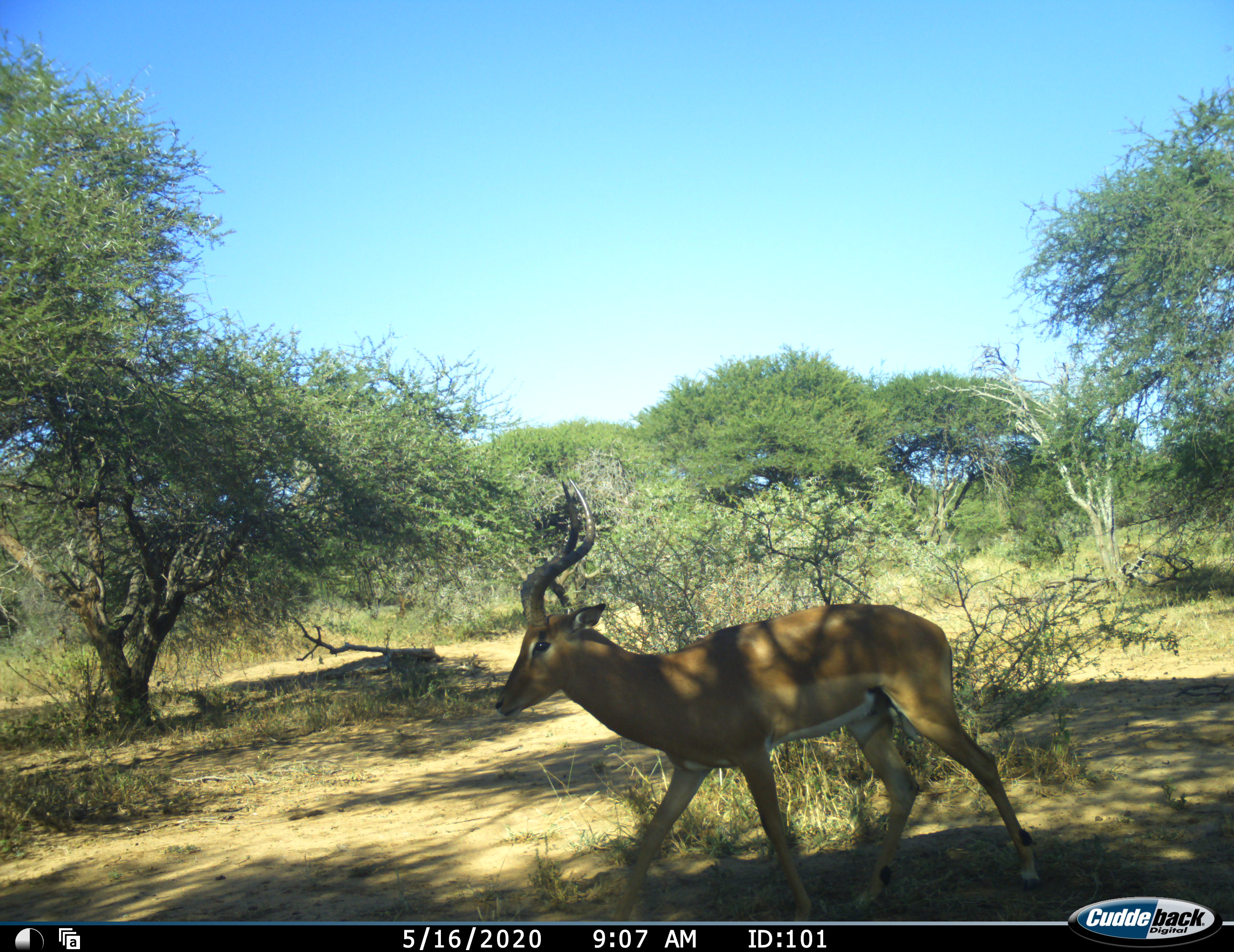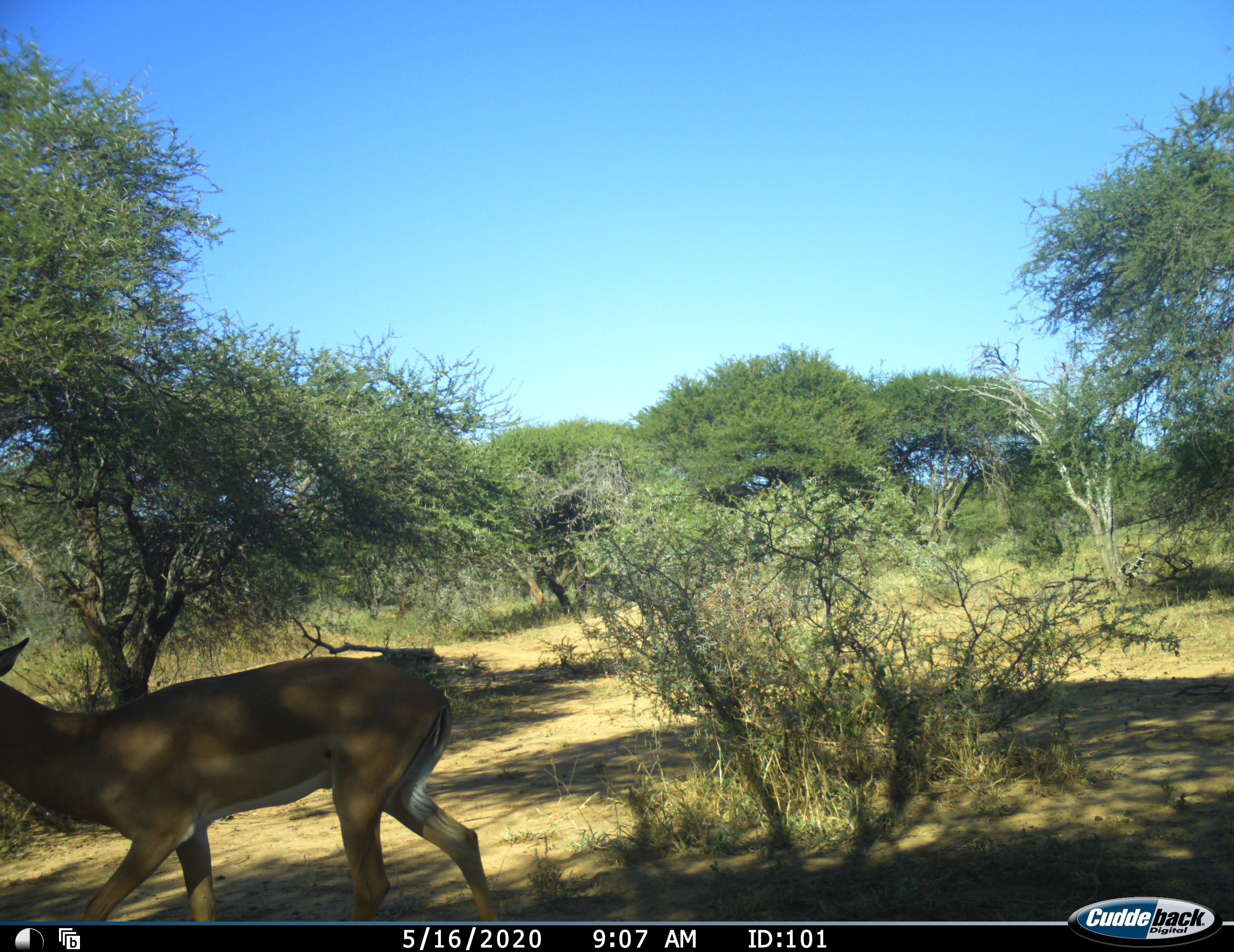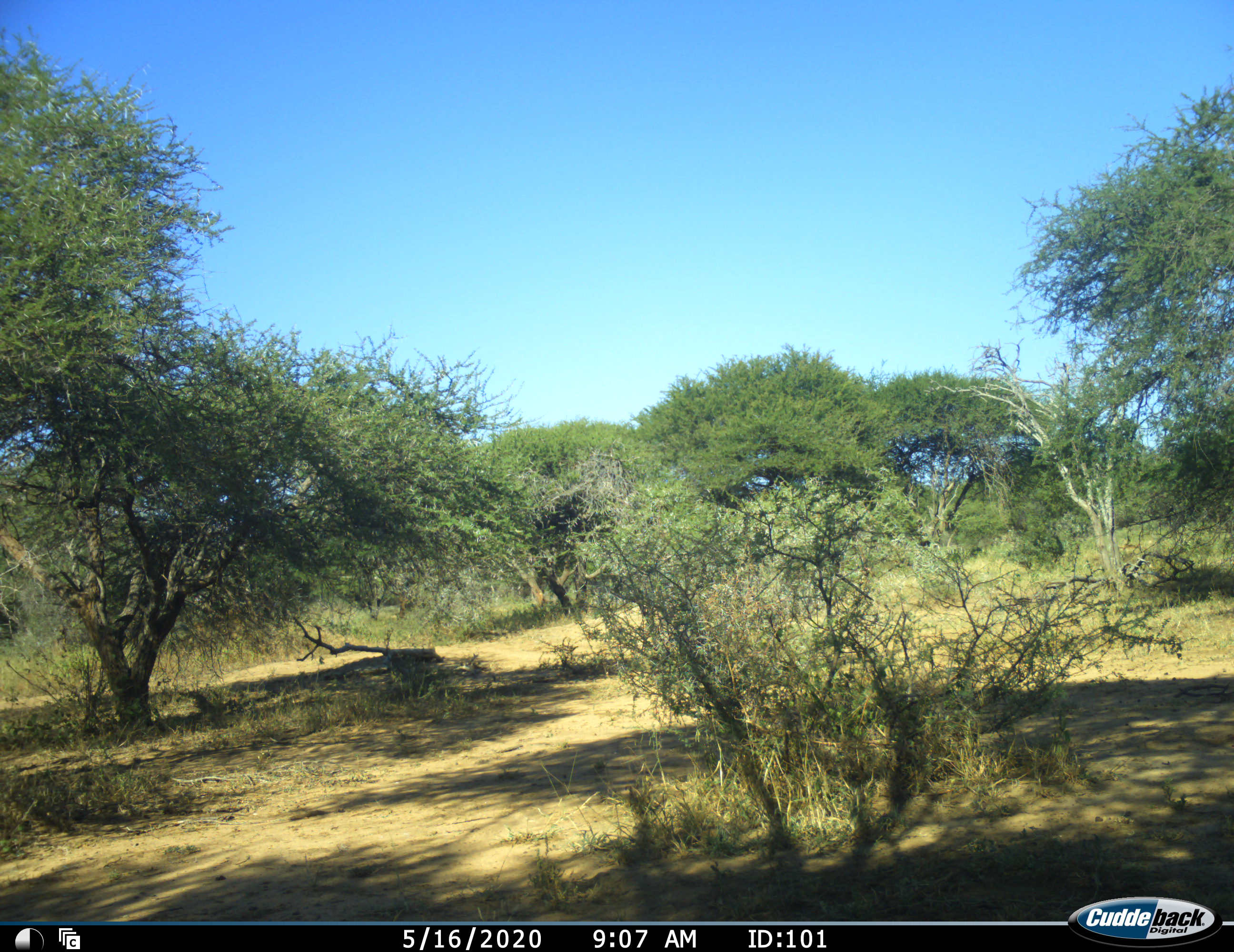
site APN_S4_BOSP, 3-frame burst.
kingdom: Animalia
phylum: Chordata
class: Mammalia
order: Artiodactyla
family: Bovidae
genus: Aepyceros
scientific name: Aepyceros melampus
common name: impala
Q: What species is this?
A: Impala (Aepyceros melampus).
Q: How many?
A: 1.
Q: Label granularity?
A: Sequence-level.